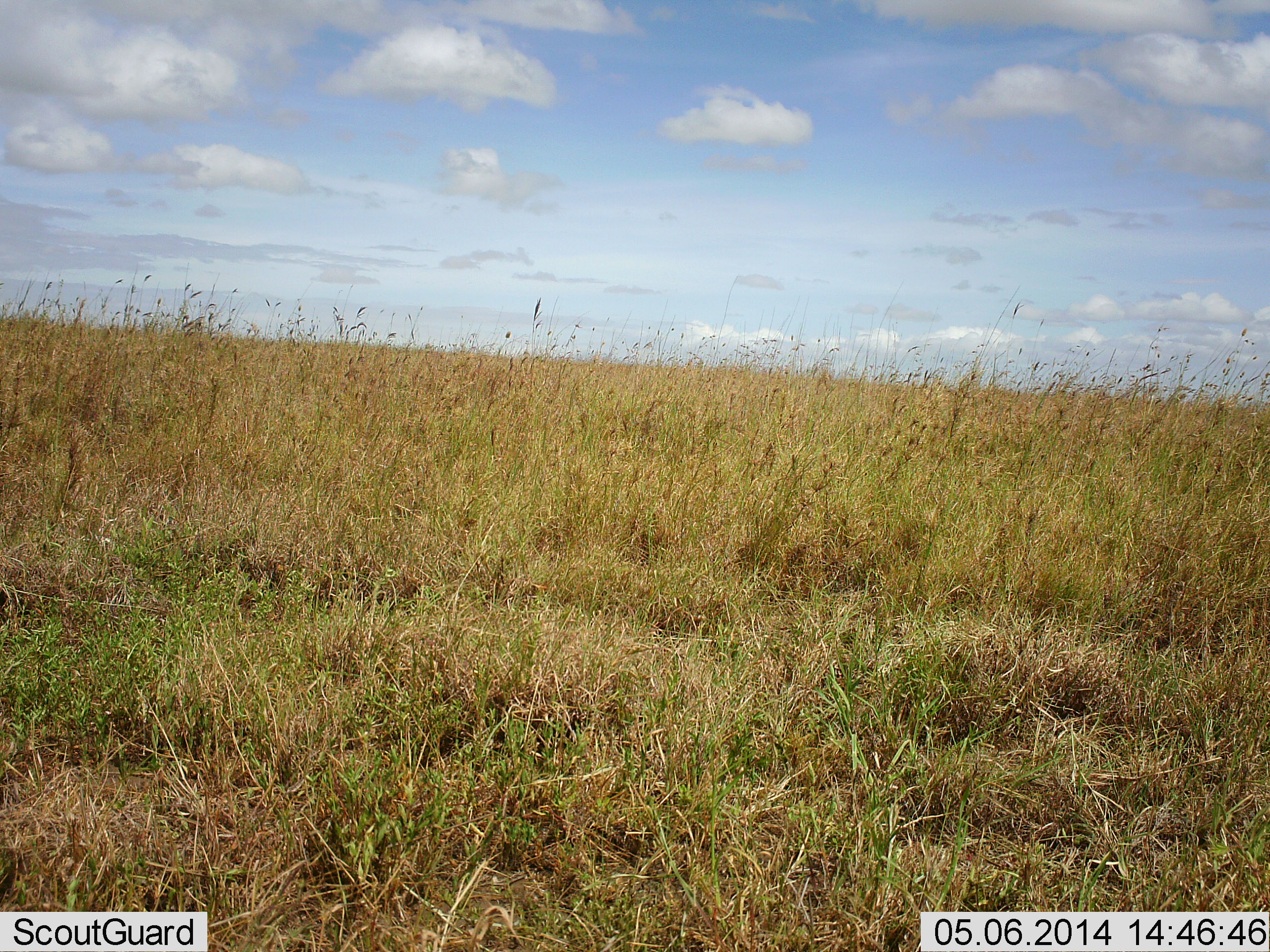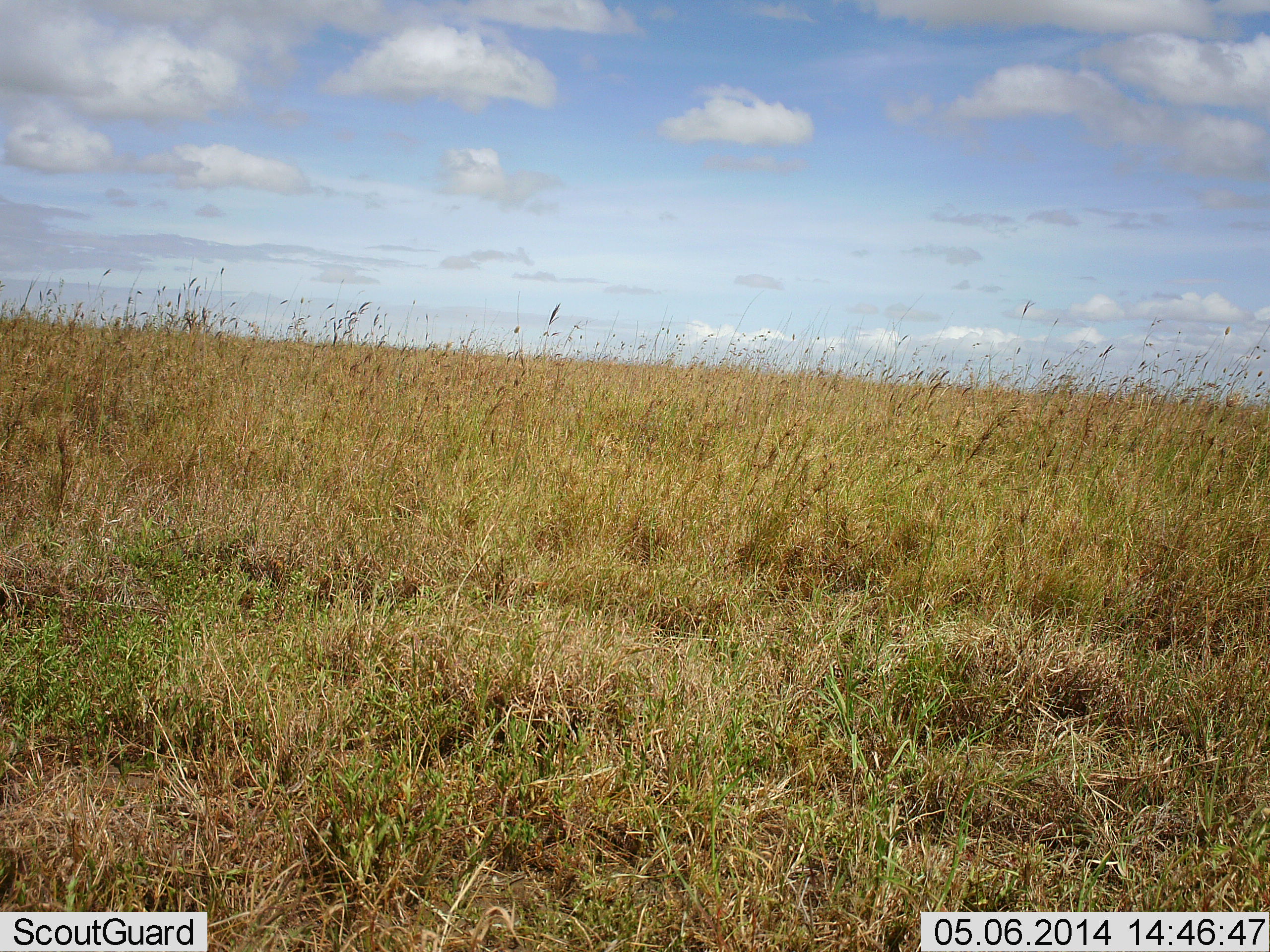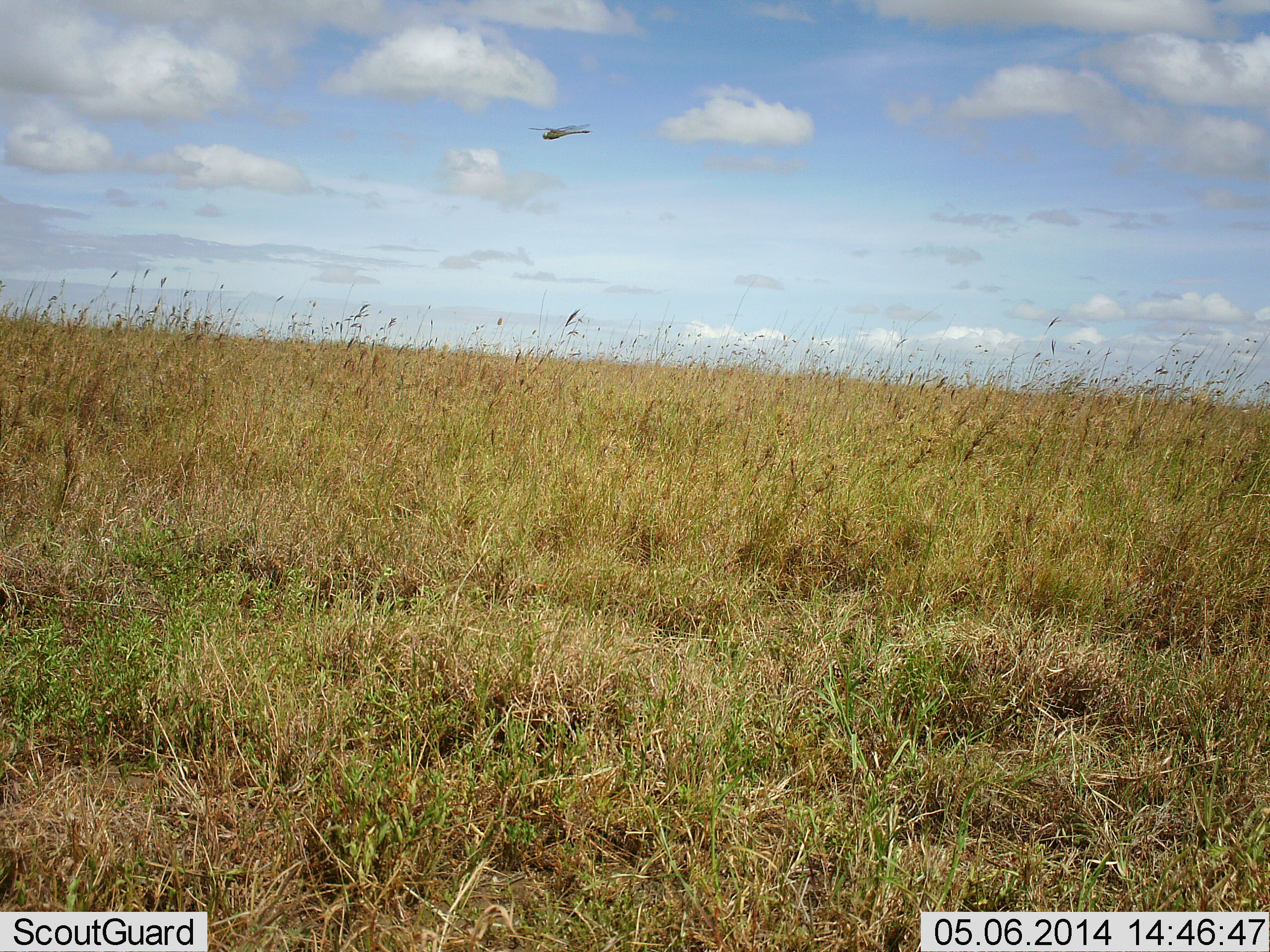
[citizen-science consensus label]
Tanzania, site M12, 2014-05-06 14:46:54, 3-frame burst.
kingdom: Animalia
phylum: Arthropoda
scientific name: Arthropoda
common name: arthropods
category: insectspider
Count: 1.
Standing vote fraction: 0%.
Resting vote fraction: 0%.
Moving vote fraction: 100%.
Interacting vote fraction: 0%.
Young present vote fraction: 0%.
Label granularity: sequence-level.